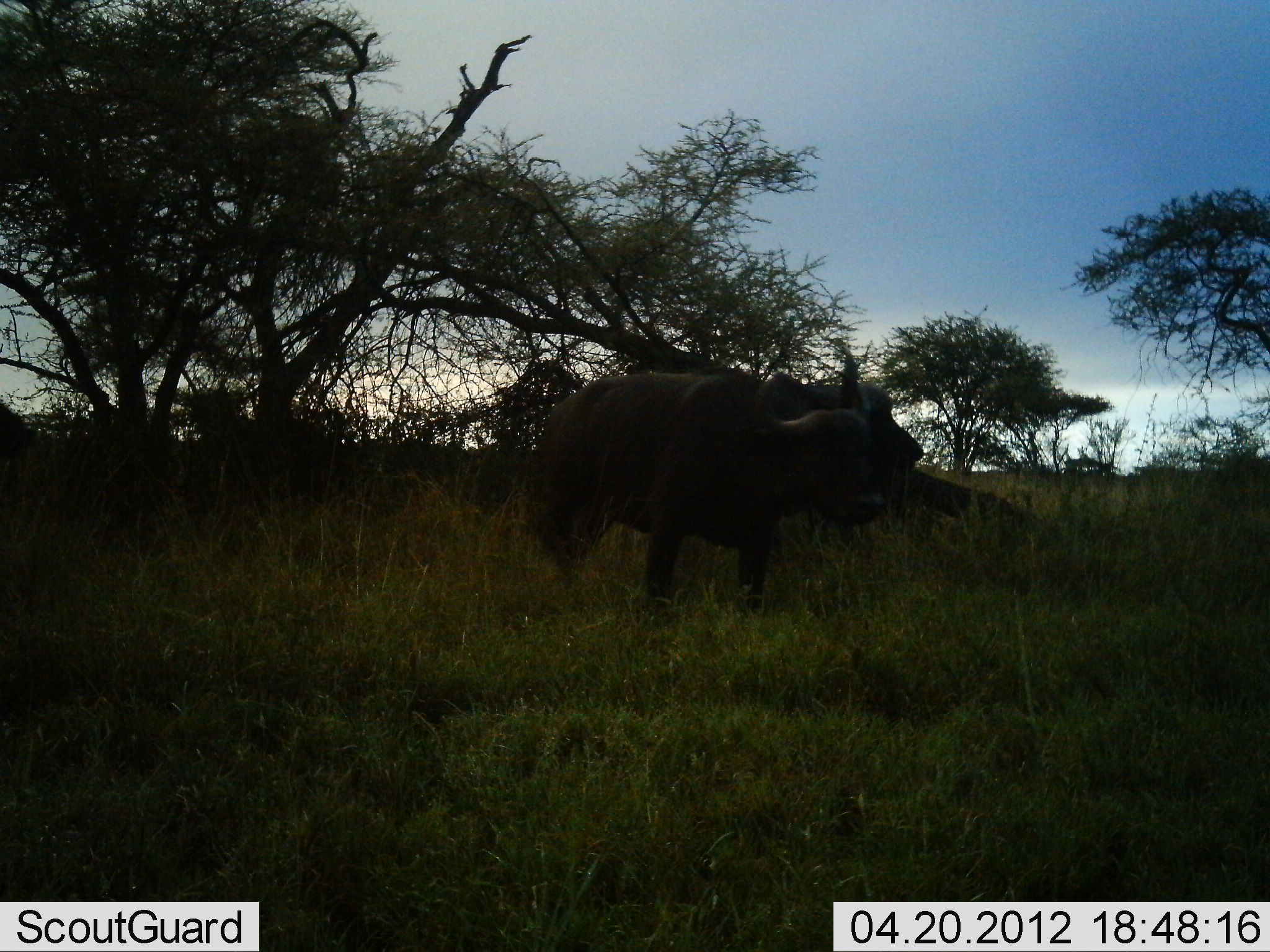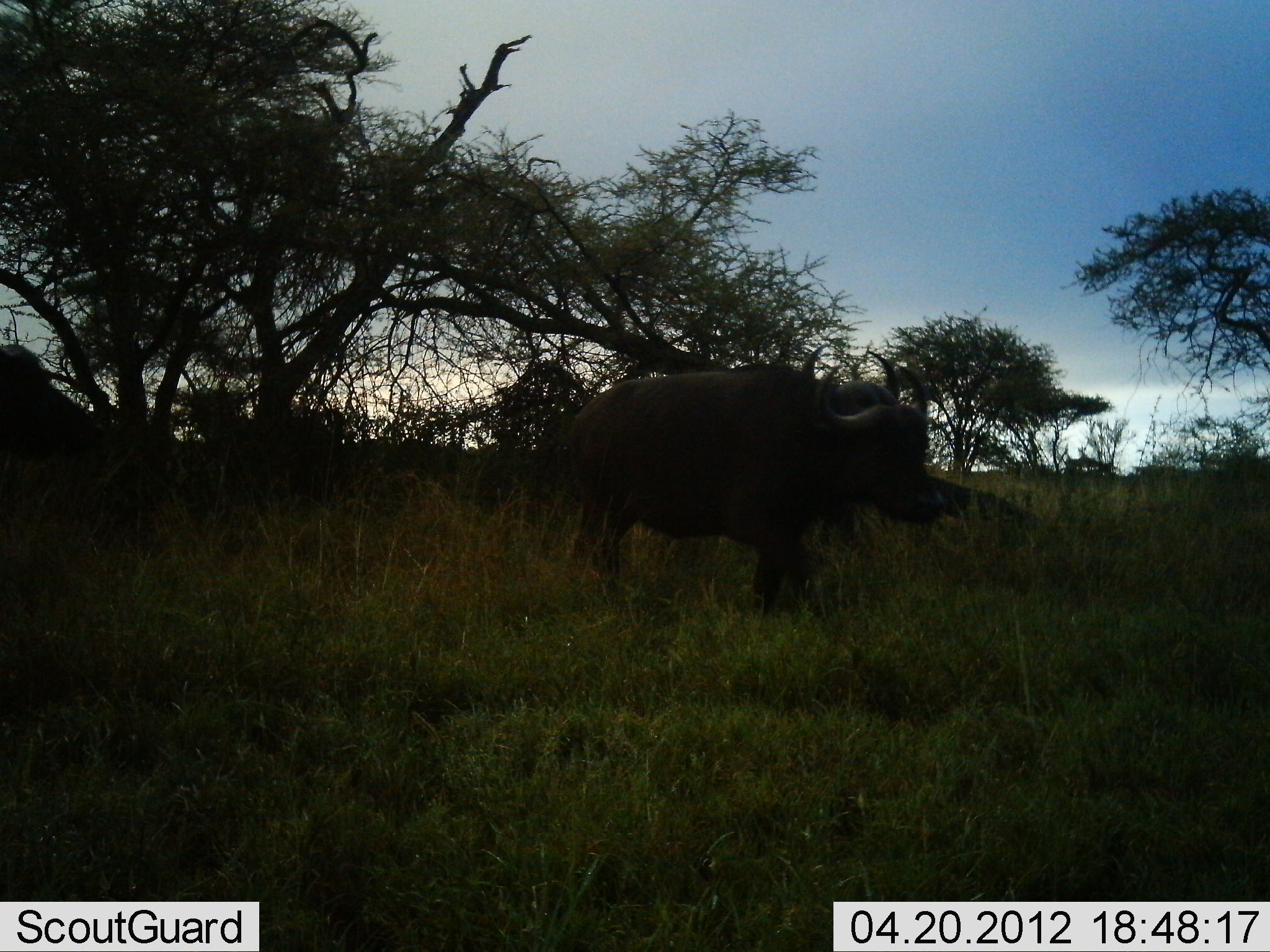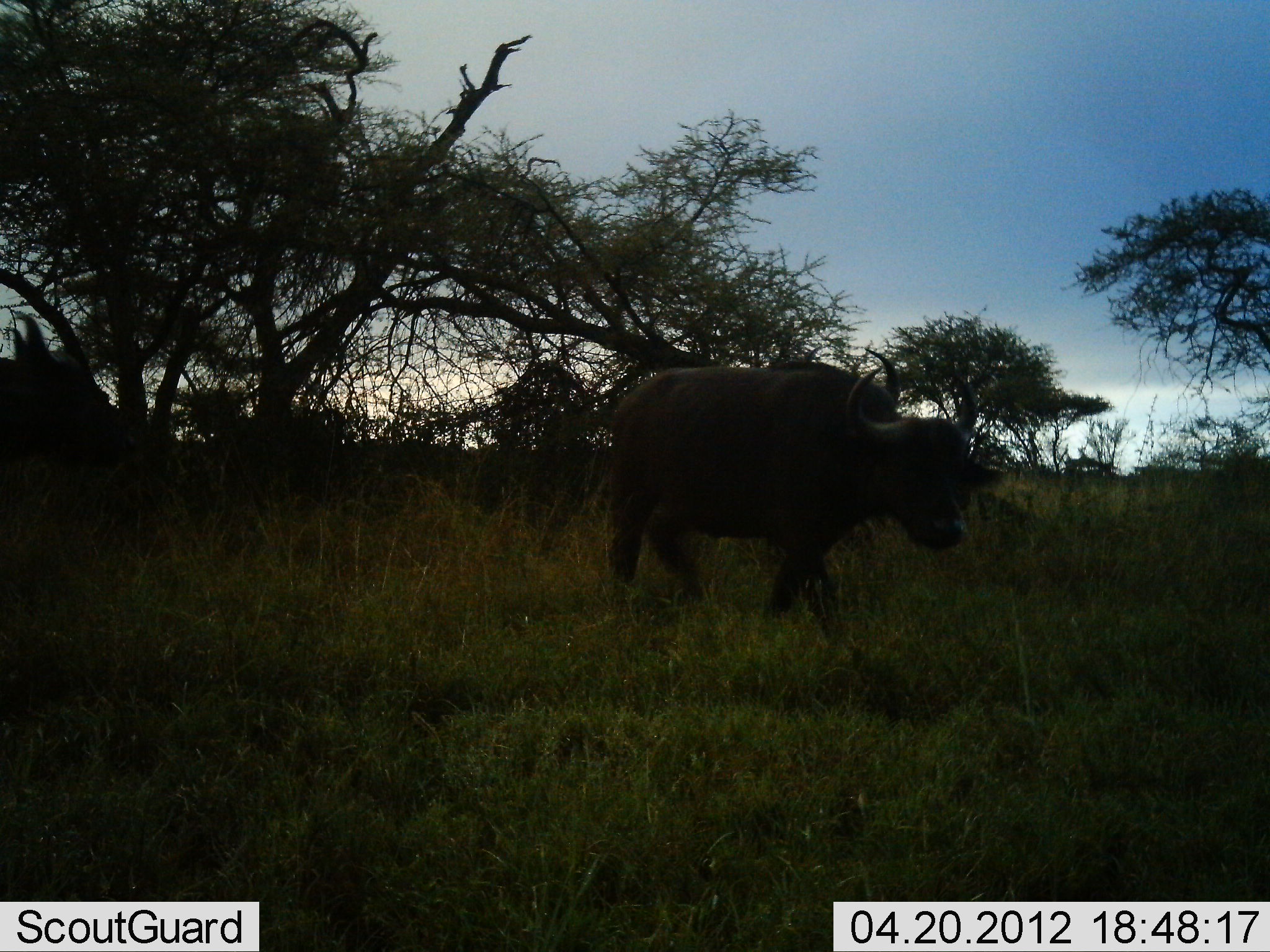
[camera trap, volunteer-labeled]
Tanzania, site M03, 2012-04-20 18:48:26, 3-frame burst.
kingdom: Animalia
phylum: Chordata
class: Mammalia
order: Artiodactyla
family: Bovidae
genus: Syncerus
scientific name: Syncerus caffer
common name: cape buffalo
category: buffalo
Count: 3.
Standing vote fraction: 23%.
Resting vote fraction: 0%.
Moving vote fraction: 83%.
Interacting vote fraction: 0%.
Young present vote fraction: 0%.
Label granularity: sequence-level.